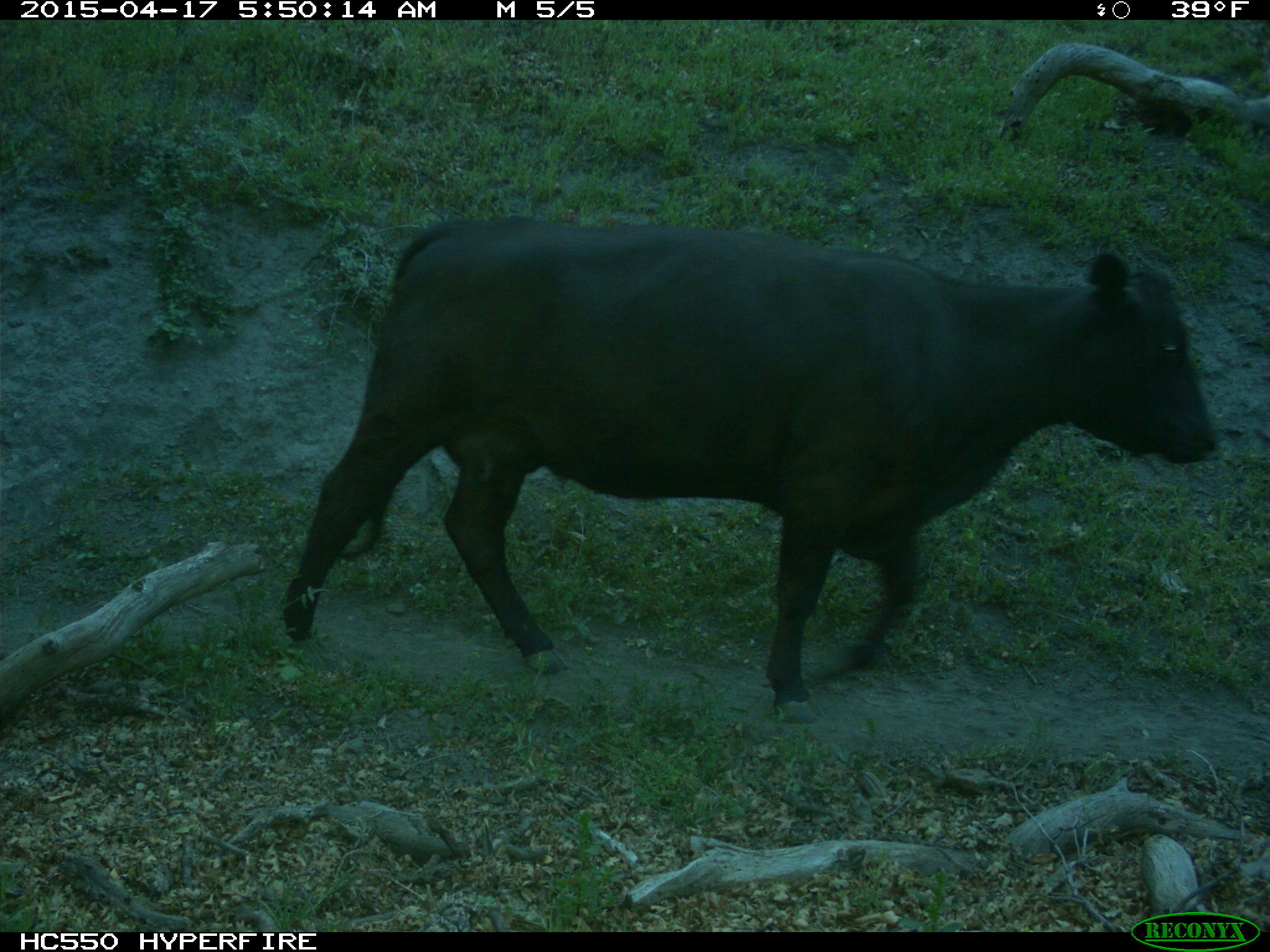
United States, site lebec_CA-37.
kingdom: Animalia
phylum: Chordata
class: Mammalia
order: Artiodactyla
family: Bovidae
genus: Bos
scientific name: Bos taurus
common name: domestic cow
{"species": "Bos taurus (domestic cow)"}